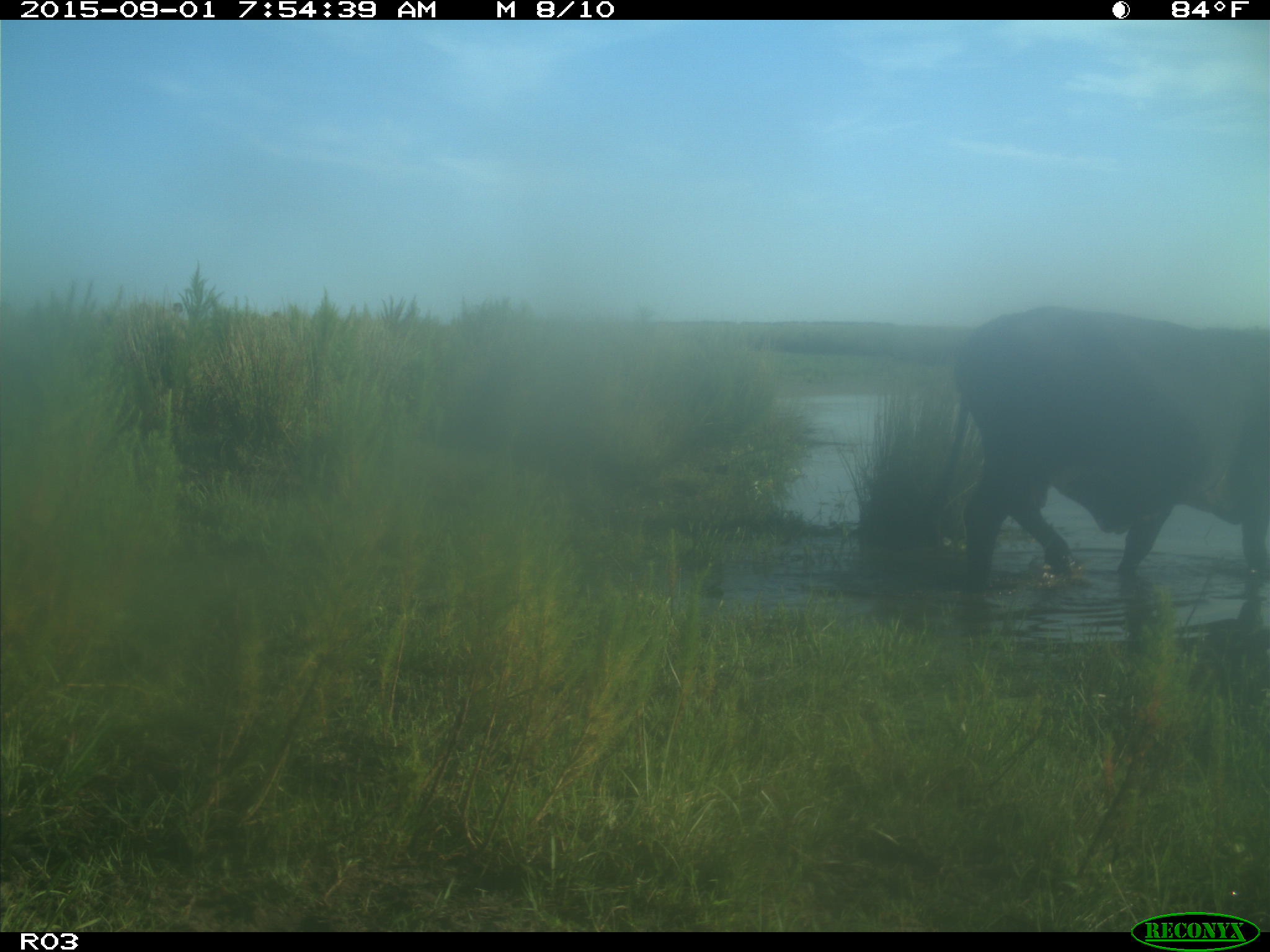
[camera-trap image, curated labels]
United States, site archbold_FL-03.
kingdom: Animalia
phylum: Chordata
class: Mammalia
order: Artiodactyla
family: Bovidae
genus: Bos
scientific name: Bos taurus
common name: domestic cow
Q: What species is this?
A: Bos taurus (domestic cow).